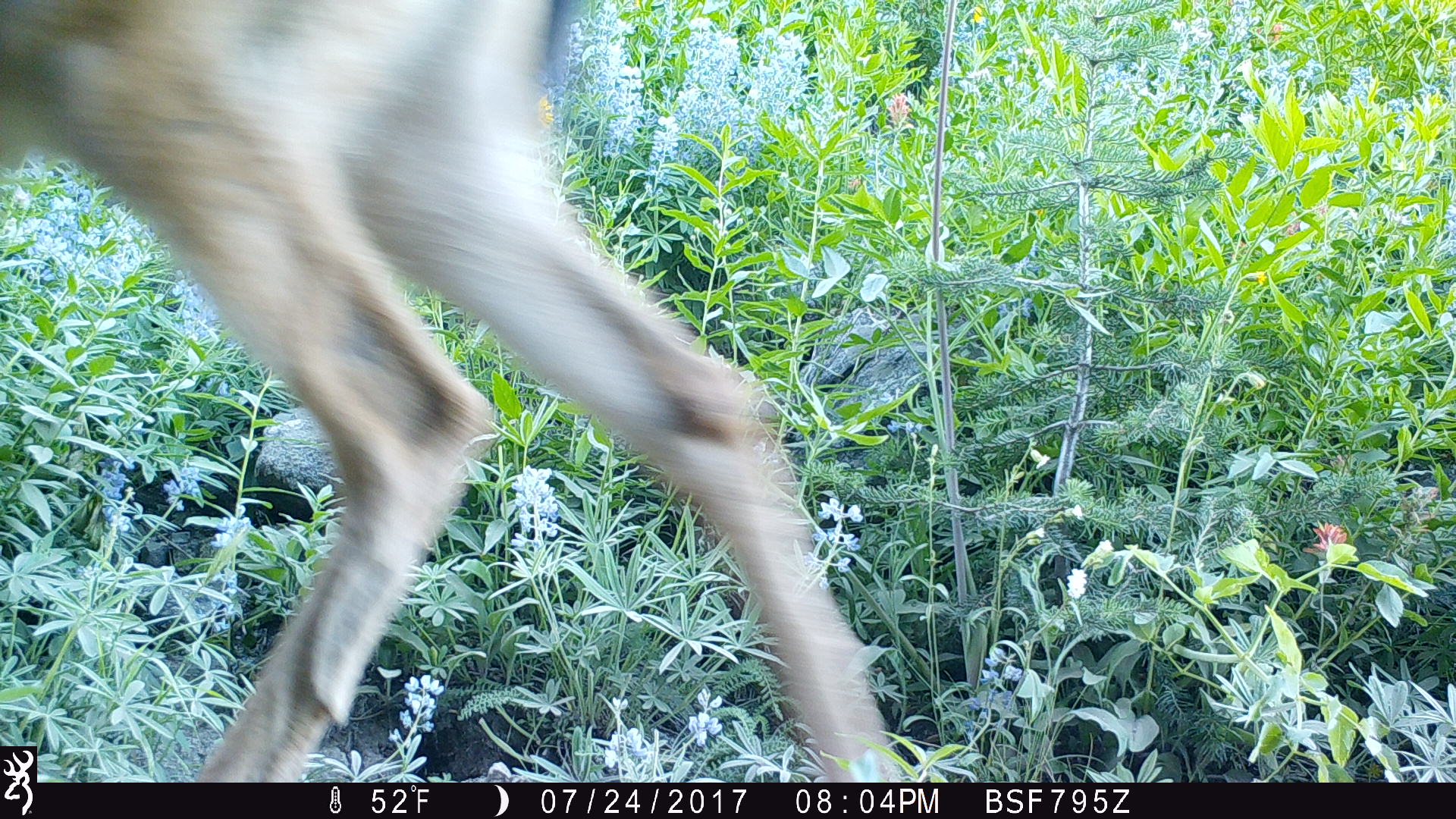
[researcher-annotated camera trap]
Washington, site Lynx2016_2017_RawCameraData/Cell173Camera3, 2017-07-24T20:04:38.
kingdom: Animalia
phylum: Chordata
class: Mammalia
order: Artiodactyla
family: Cervidae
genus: Odocoileus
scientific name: Odocoileus hemionus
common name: mule deer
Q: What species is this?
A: Odocoileus hemionus (mule deer).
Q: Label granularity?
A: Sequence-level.